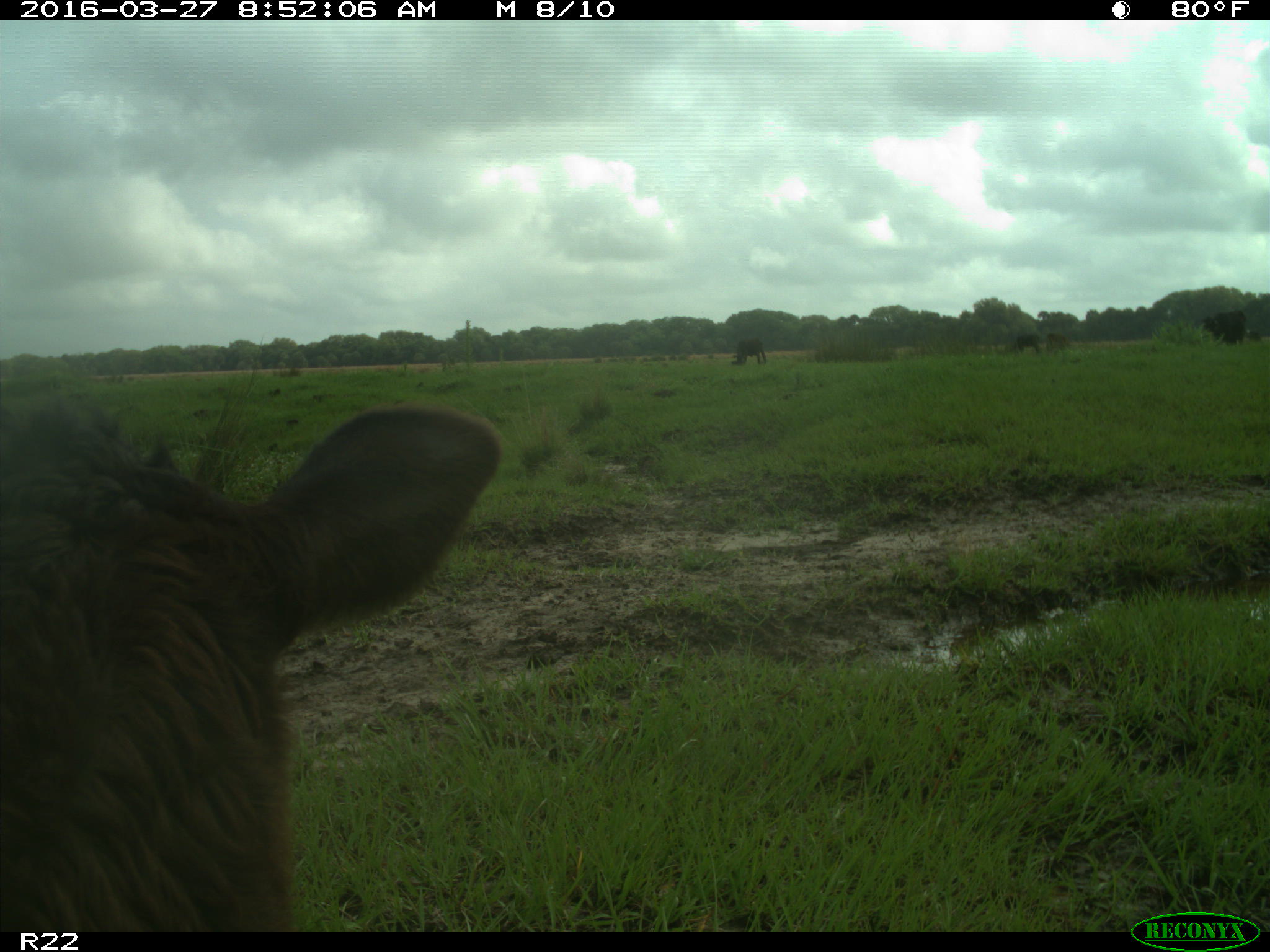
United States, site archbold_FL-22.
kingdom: Animalia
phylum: Chordata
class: Mammalia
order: Artiodactyla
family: Bovidae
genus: Bos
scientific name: Bos taurus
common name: domestic cow